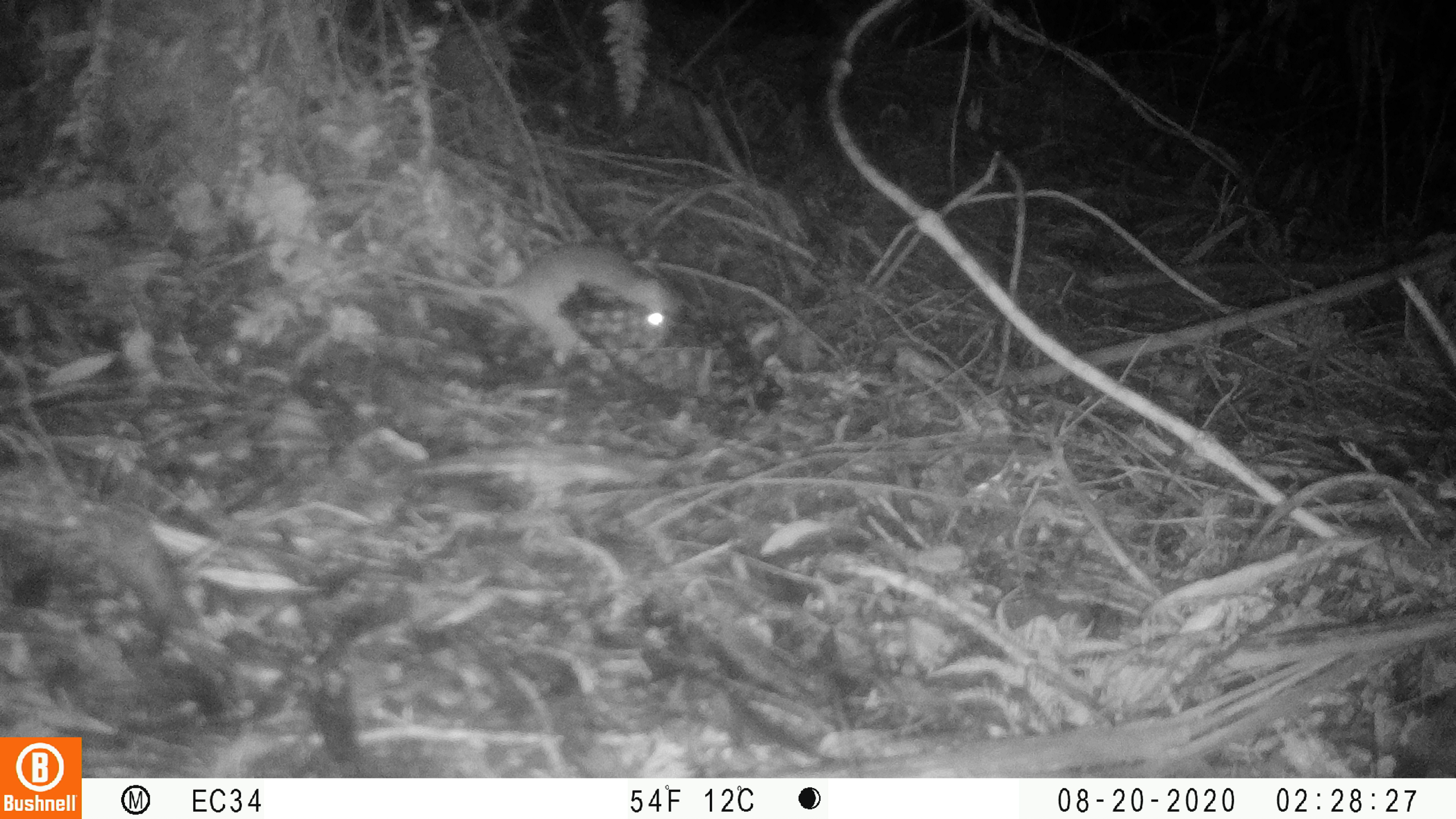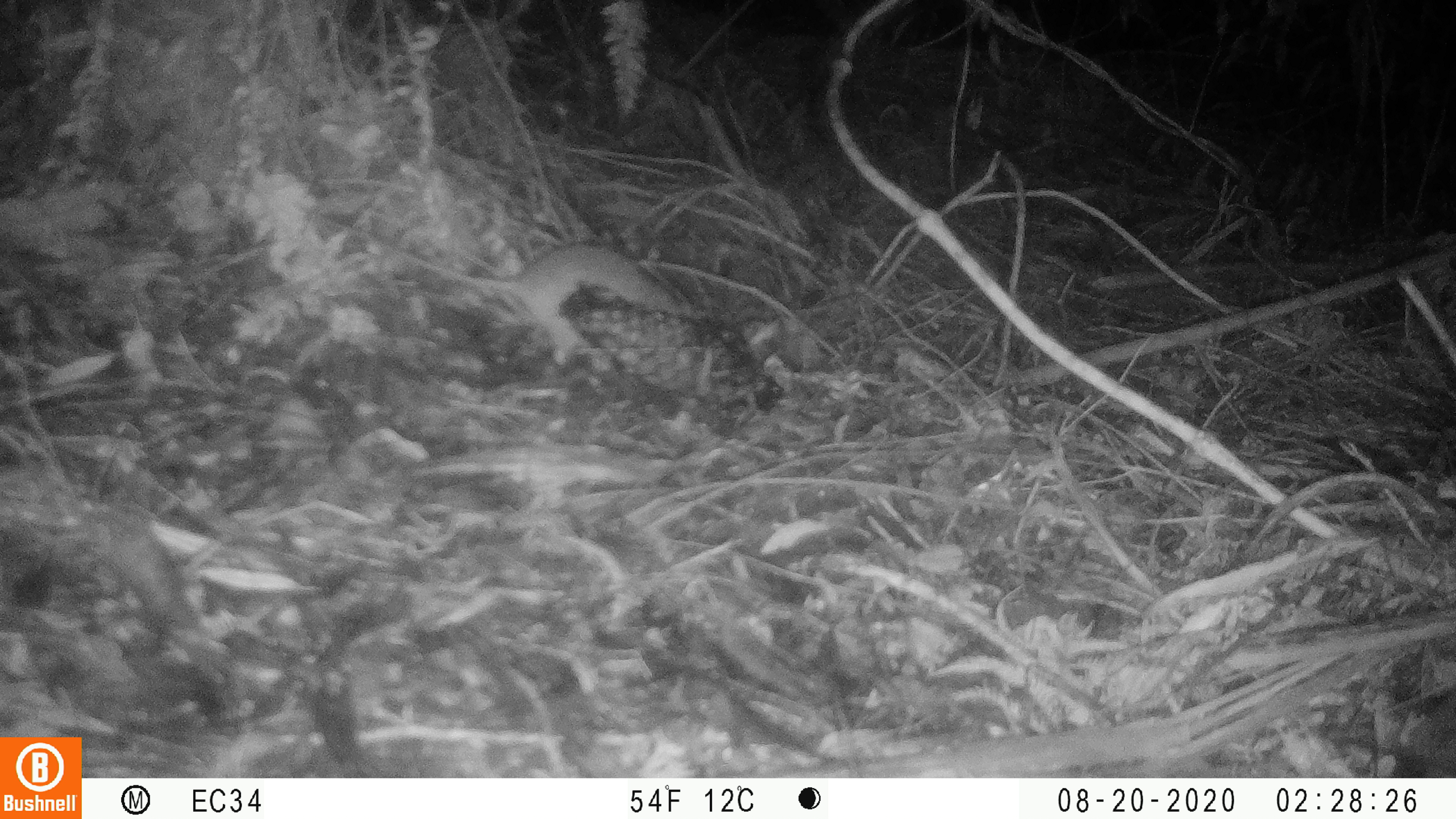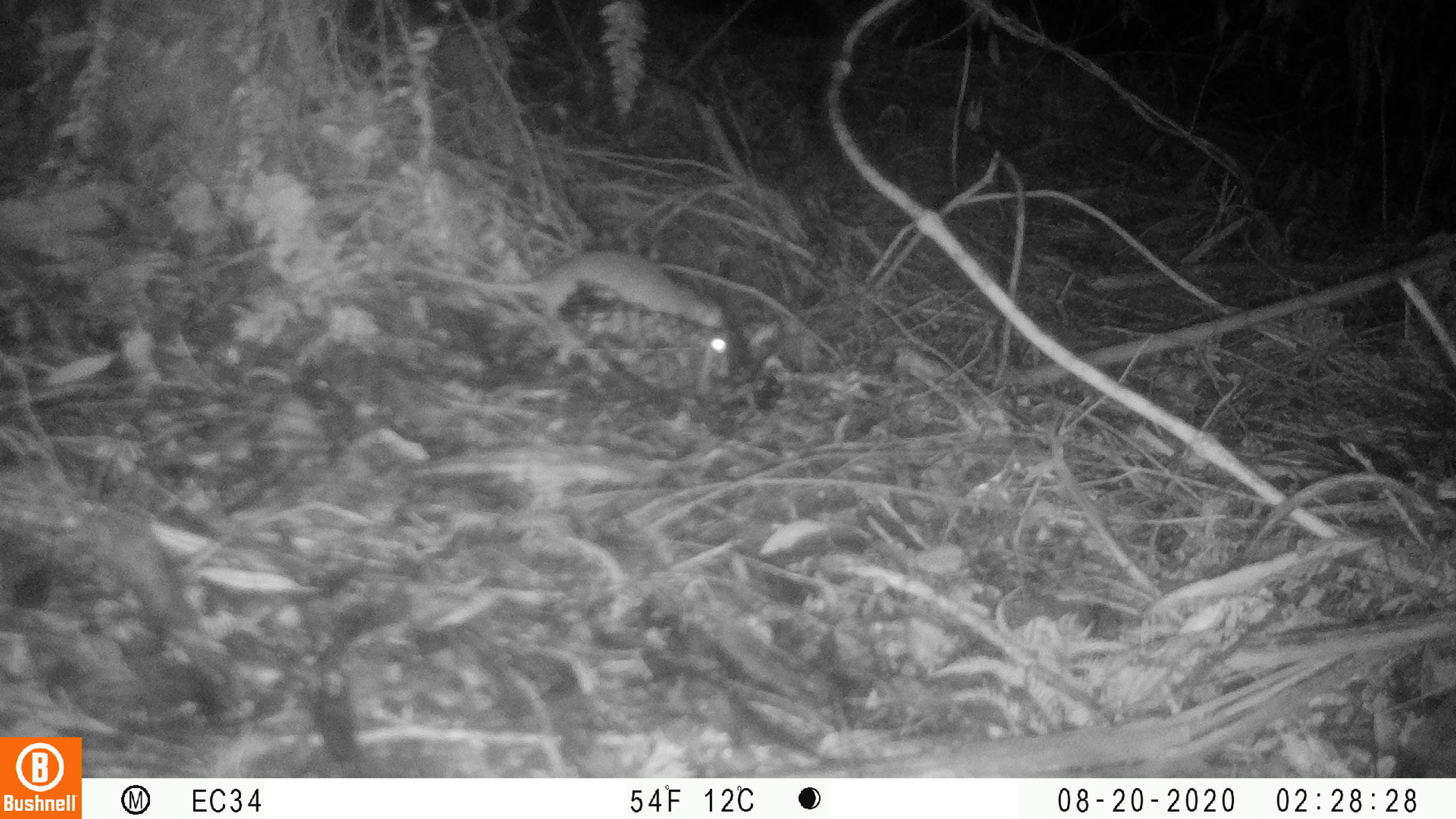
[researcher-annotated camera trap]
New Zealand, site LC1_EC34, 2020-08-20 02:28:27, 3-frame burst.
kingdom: Animalia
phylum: Chordata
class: Mammalia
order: Rodentia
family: Muridae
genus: Rattus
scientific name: Rattus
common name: rat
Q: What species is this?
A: Rat (Rattus).